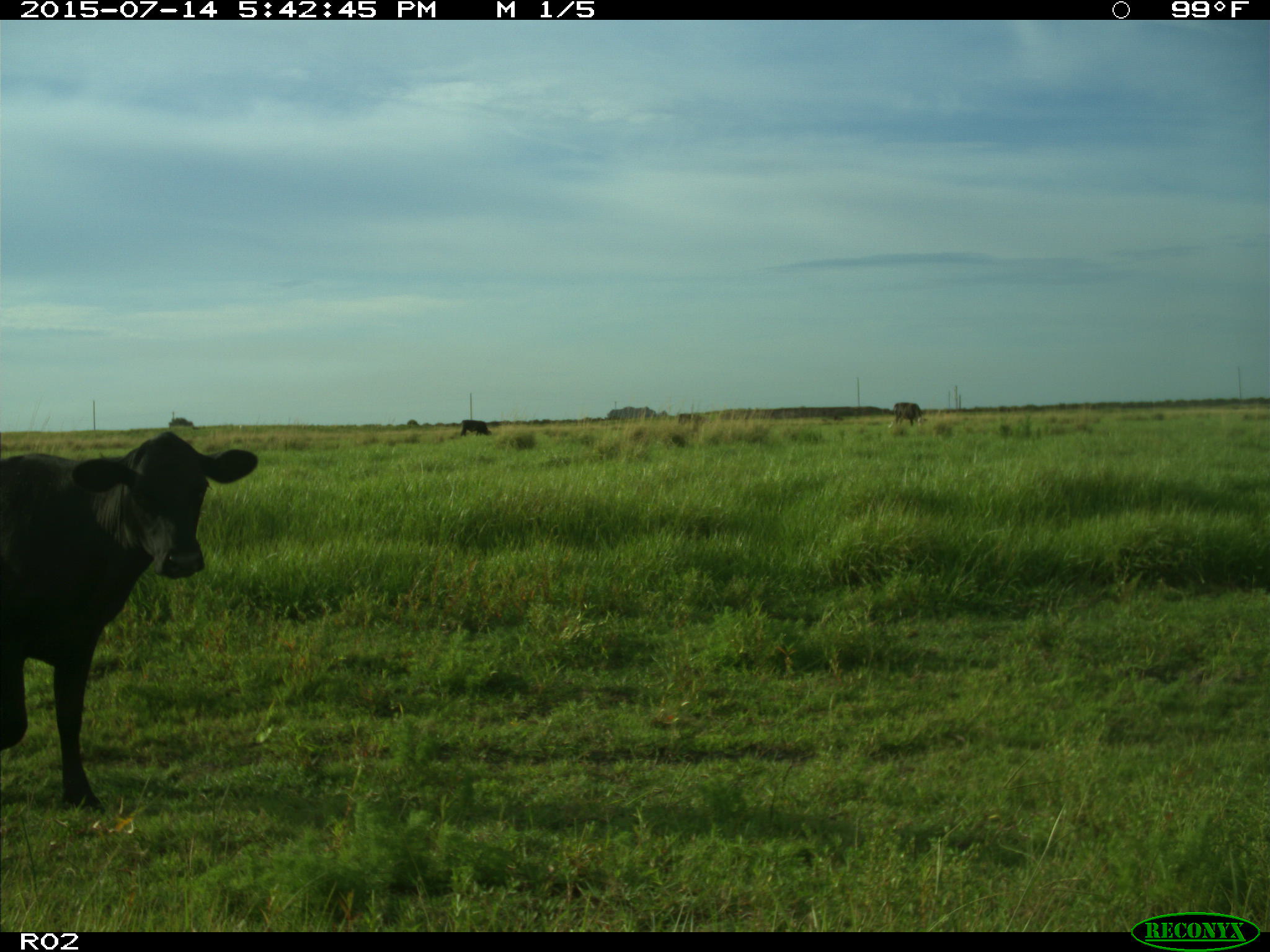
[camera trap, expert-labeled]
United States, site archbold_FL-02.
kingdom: Animalia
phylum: Chordata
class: Mammalia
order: Artiodactyla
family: Bovidae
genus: Bos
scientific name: Bos taurus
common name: domestic cow